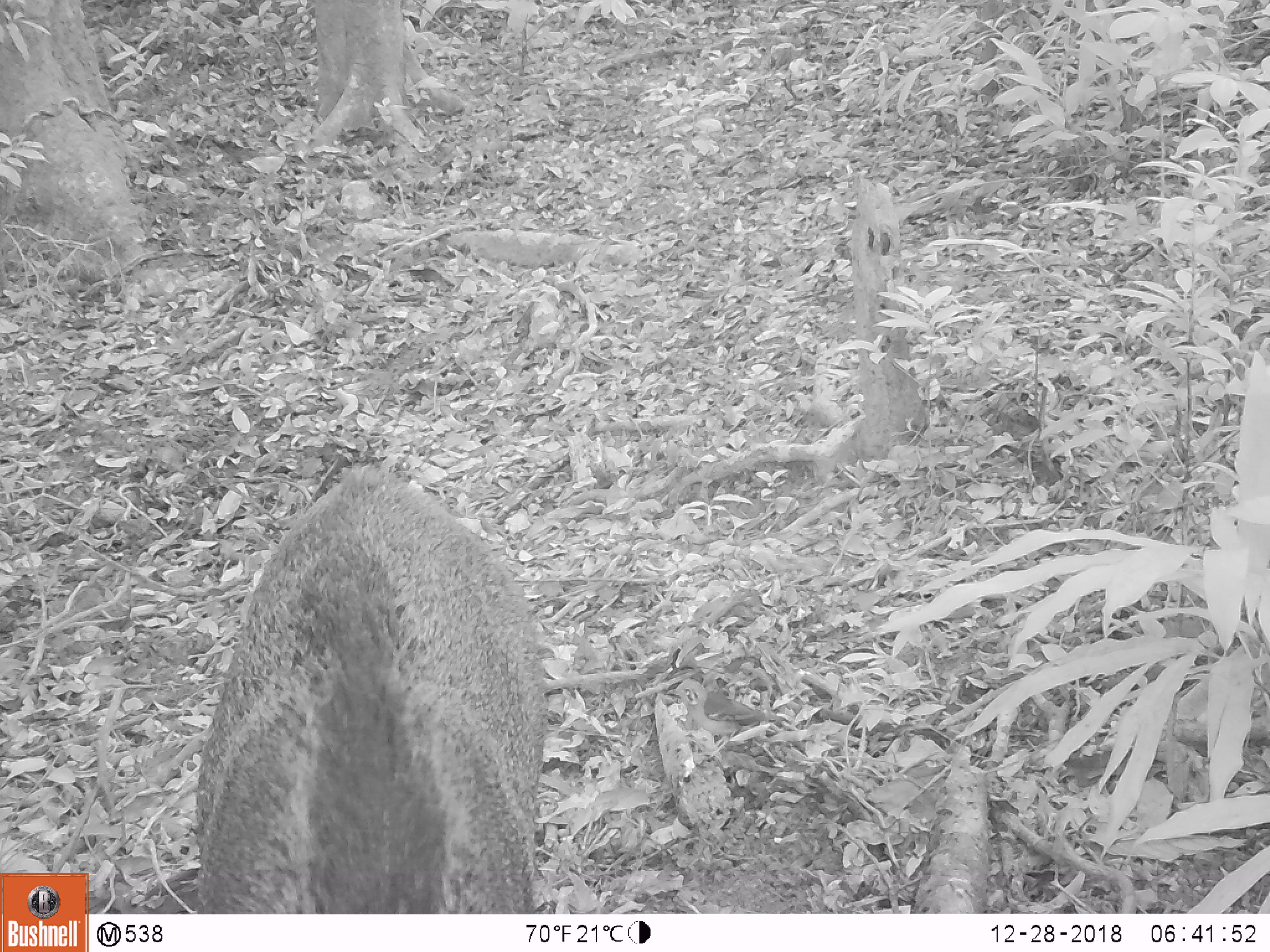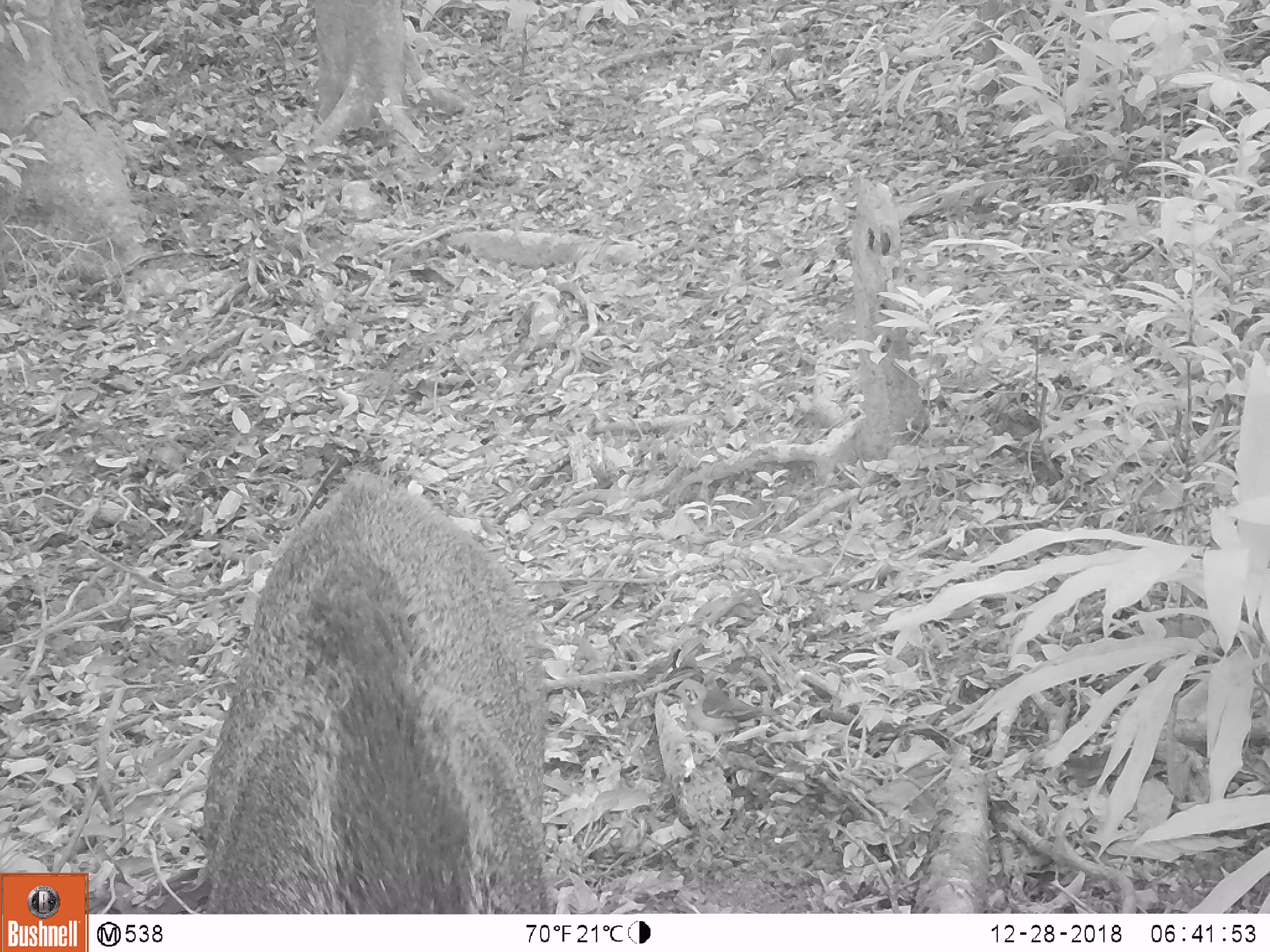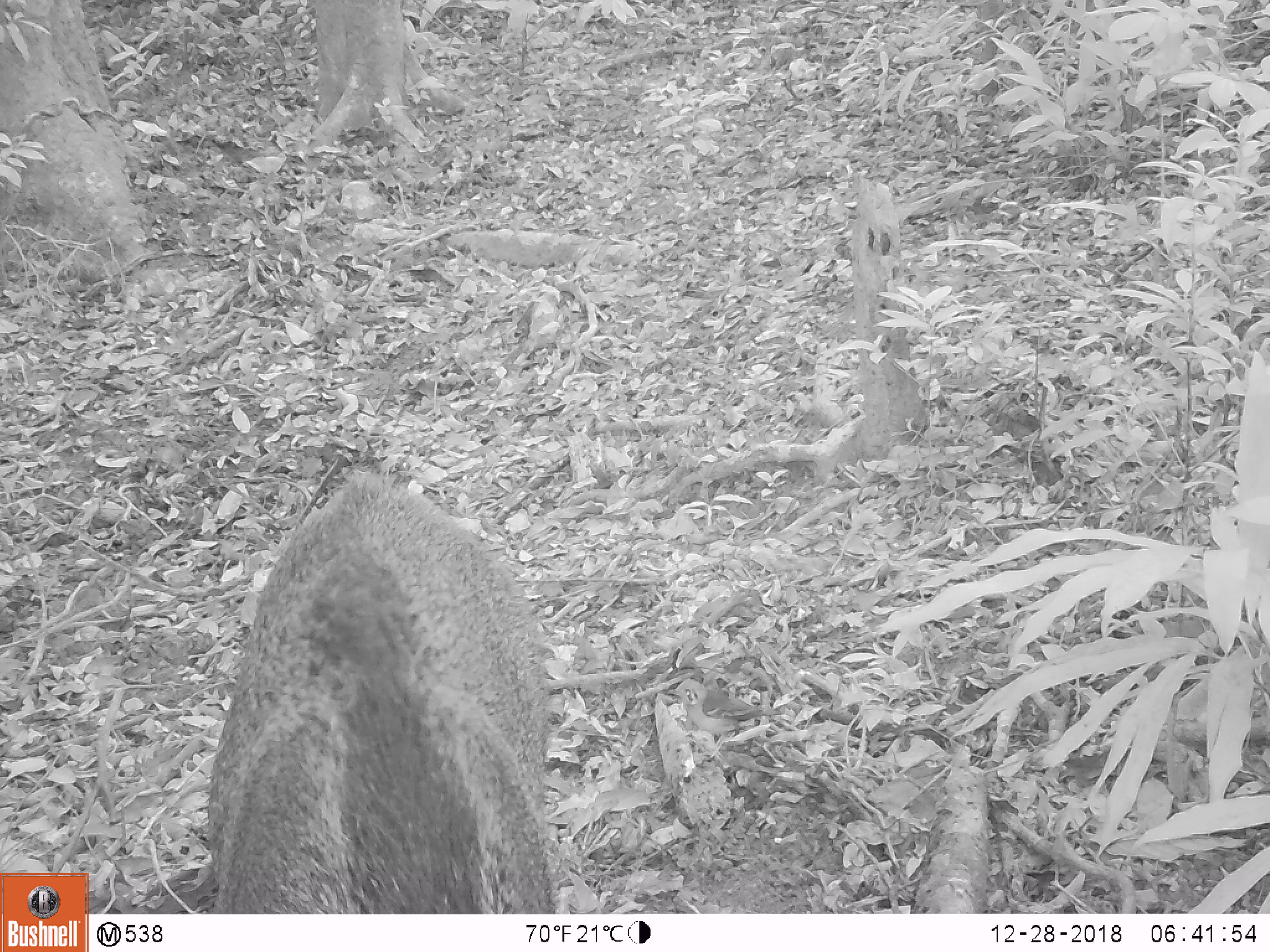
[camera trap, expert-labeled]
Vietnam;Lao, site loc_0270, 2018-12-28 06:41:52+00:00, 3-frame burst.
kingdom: Animalia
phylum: Chordata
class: Mammalia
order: Artiodactyla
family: Suidae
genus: Sus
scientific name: Sus scrofa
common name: eurasian wild pig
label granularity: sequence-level